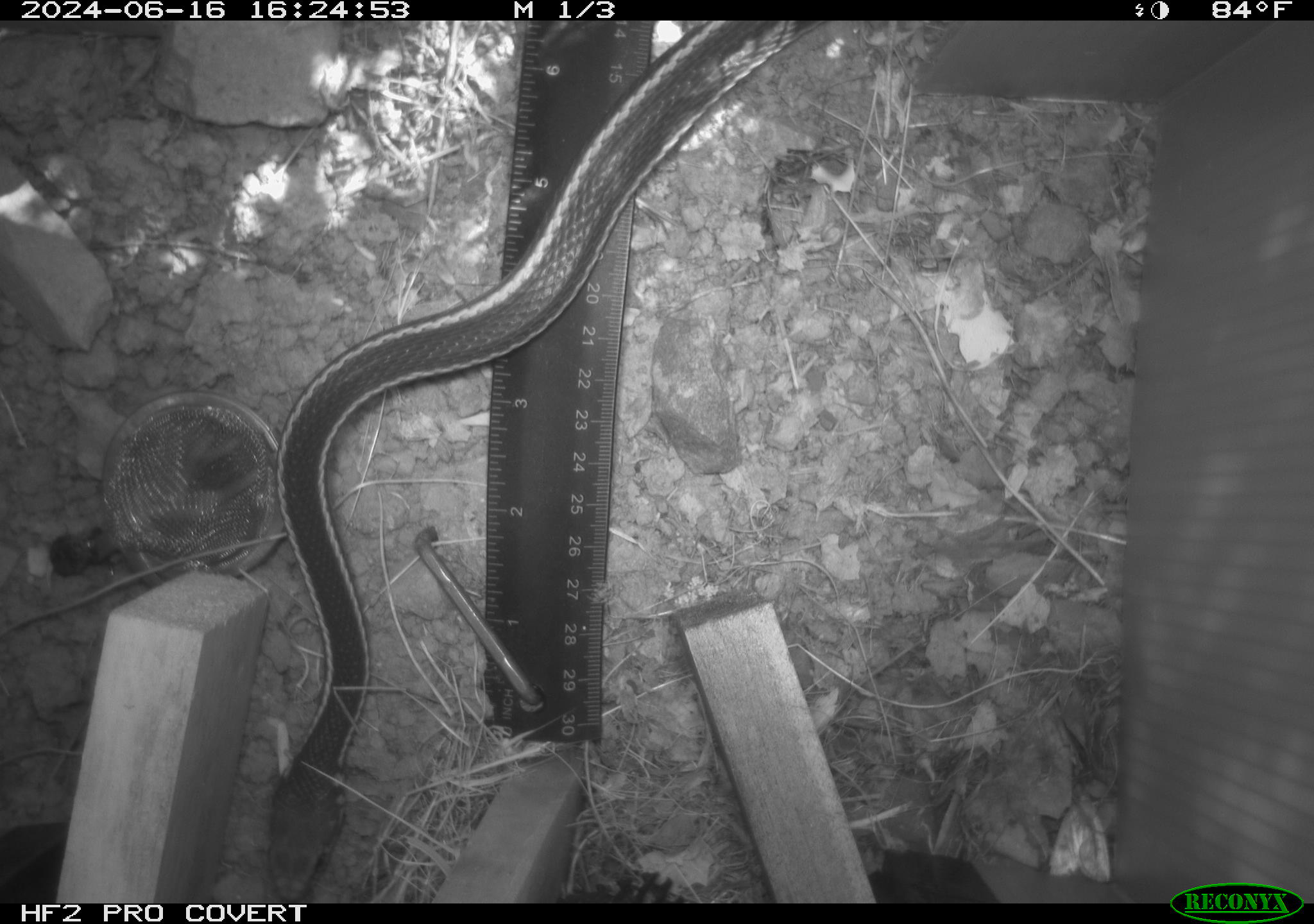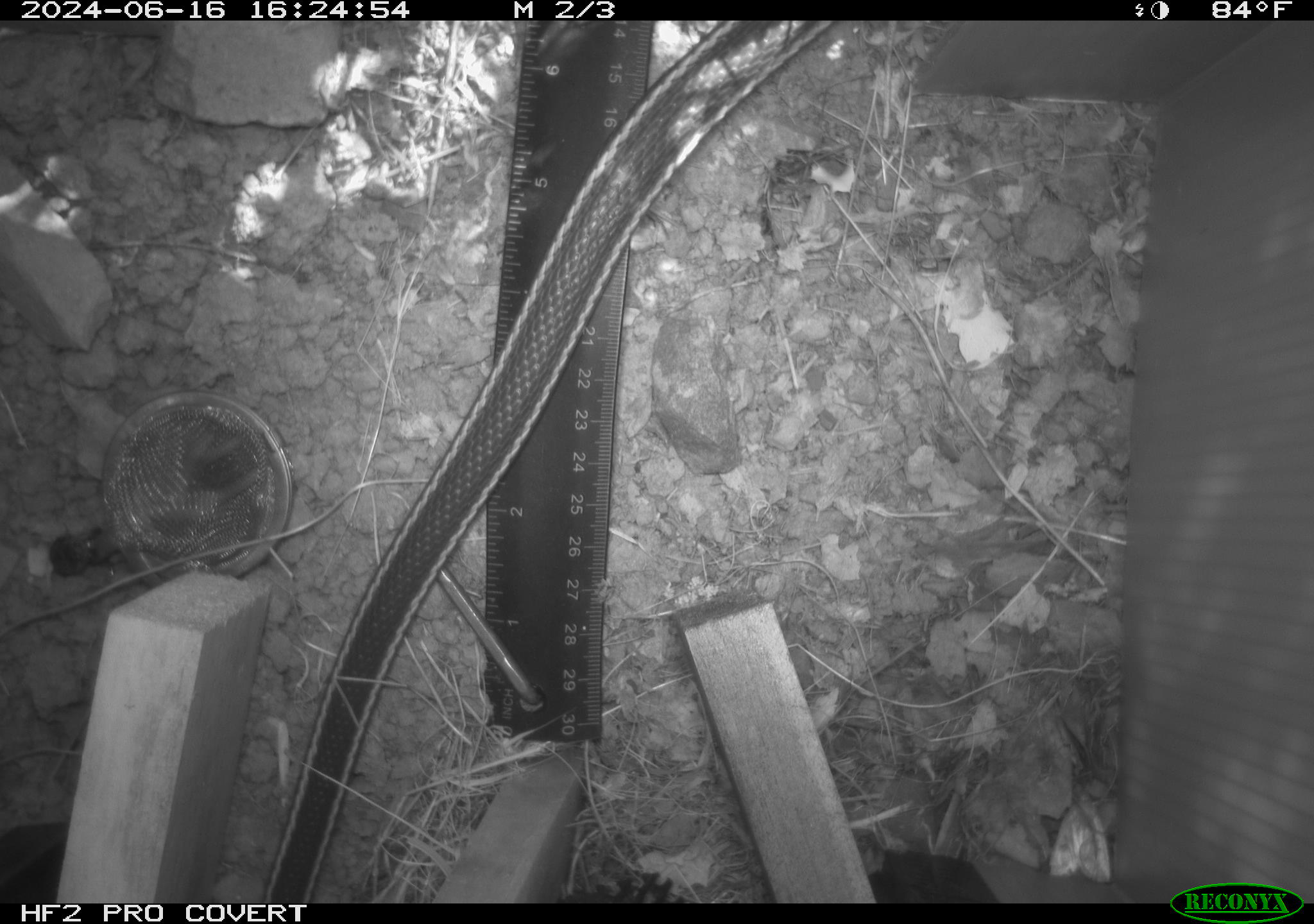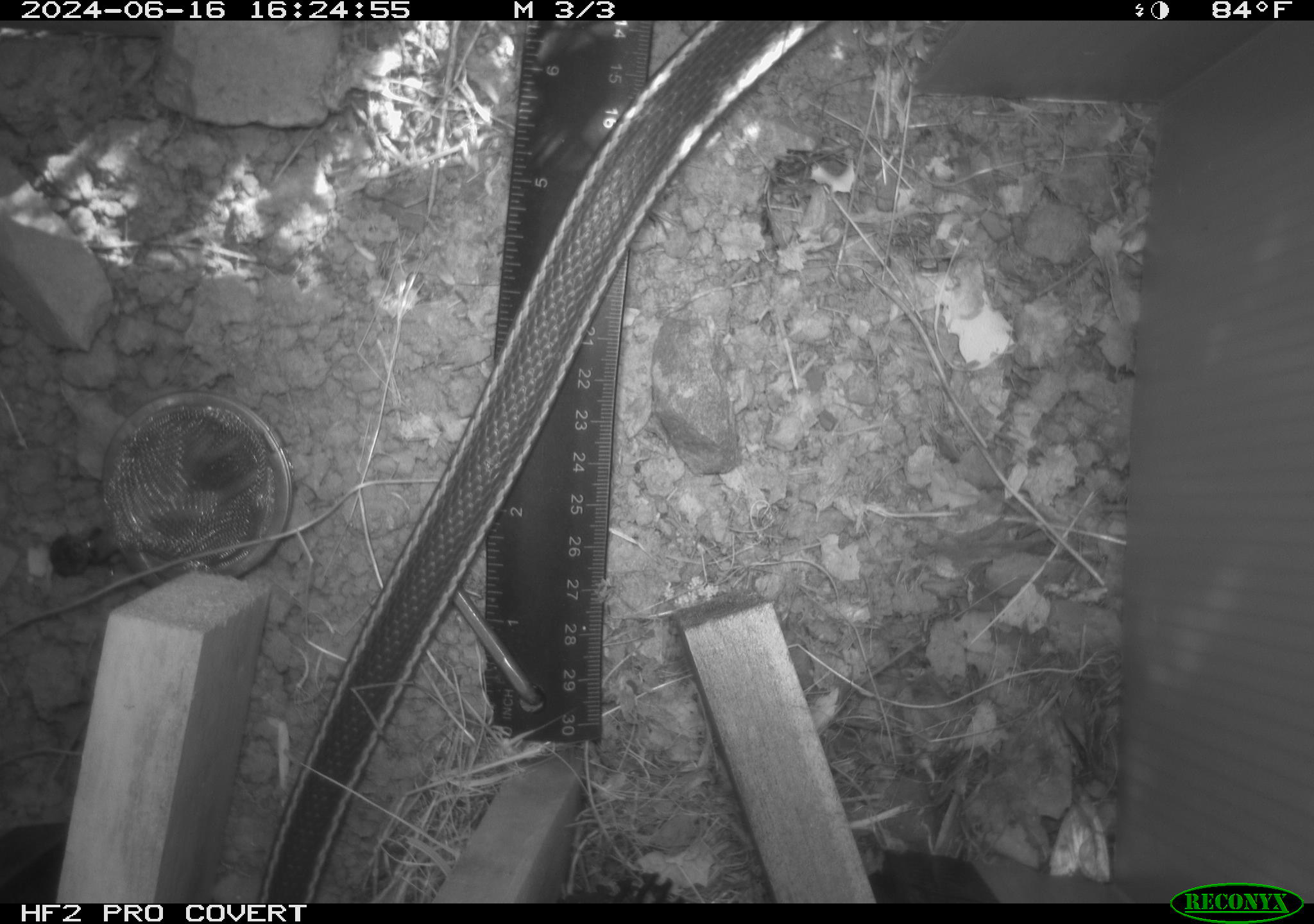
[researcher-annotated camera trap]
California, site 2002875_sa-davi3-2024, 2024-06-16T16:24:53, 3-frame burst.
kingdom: Animalia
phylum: Chordata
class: Reptilia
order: Squamata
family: Colubridae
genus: Masticophis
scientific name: Masticophis lateralis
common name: striped racer